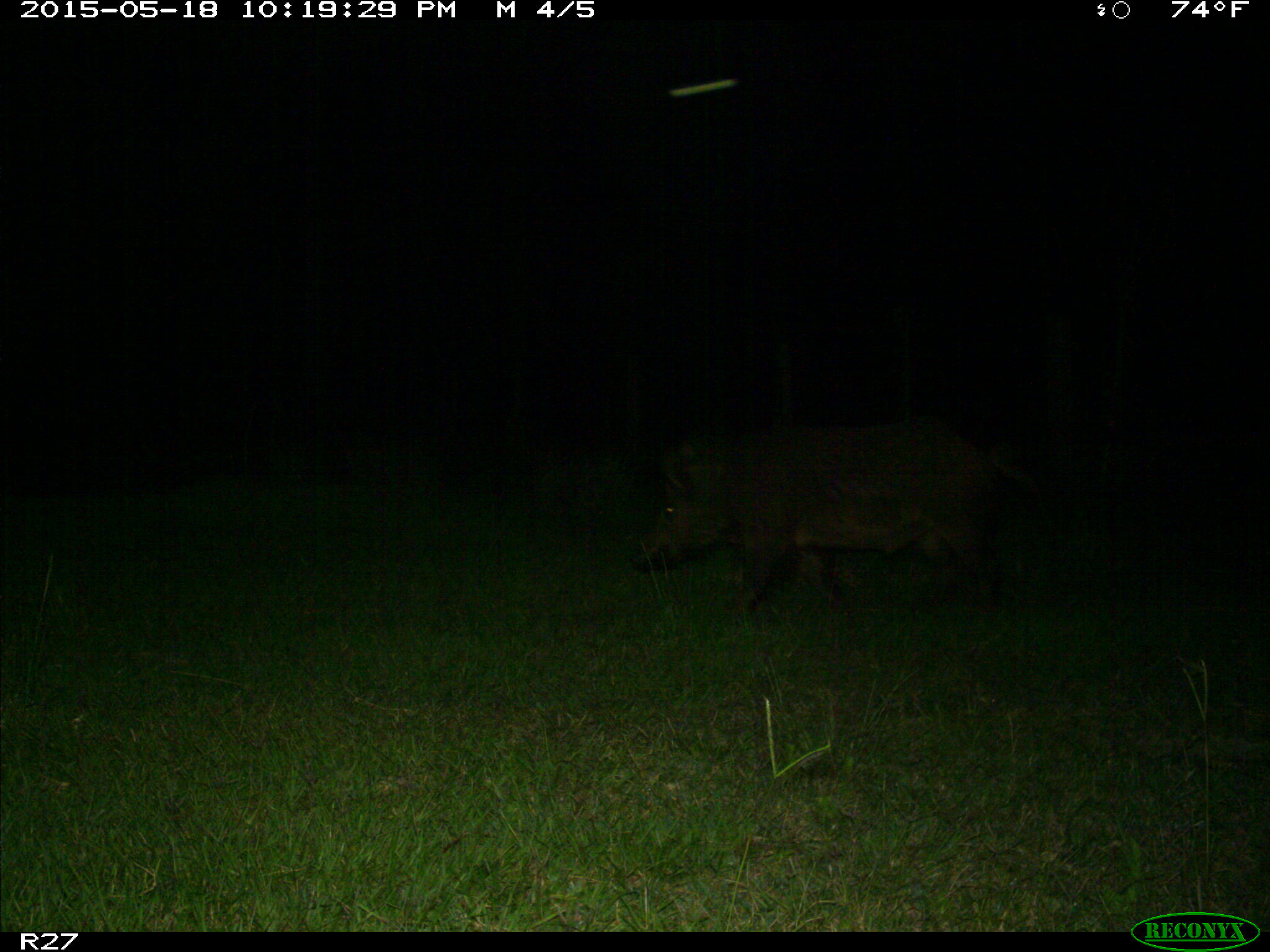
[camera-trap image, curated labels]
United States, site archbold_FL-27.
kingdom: Animalia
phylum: Chordata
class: Mammalia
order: Artiodactyla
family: Suidae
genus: Sus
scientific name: Sus scrofa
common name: wild boar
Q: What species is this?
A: Sus scrofa (wild boar).